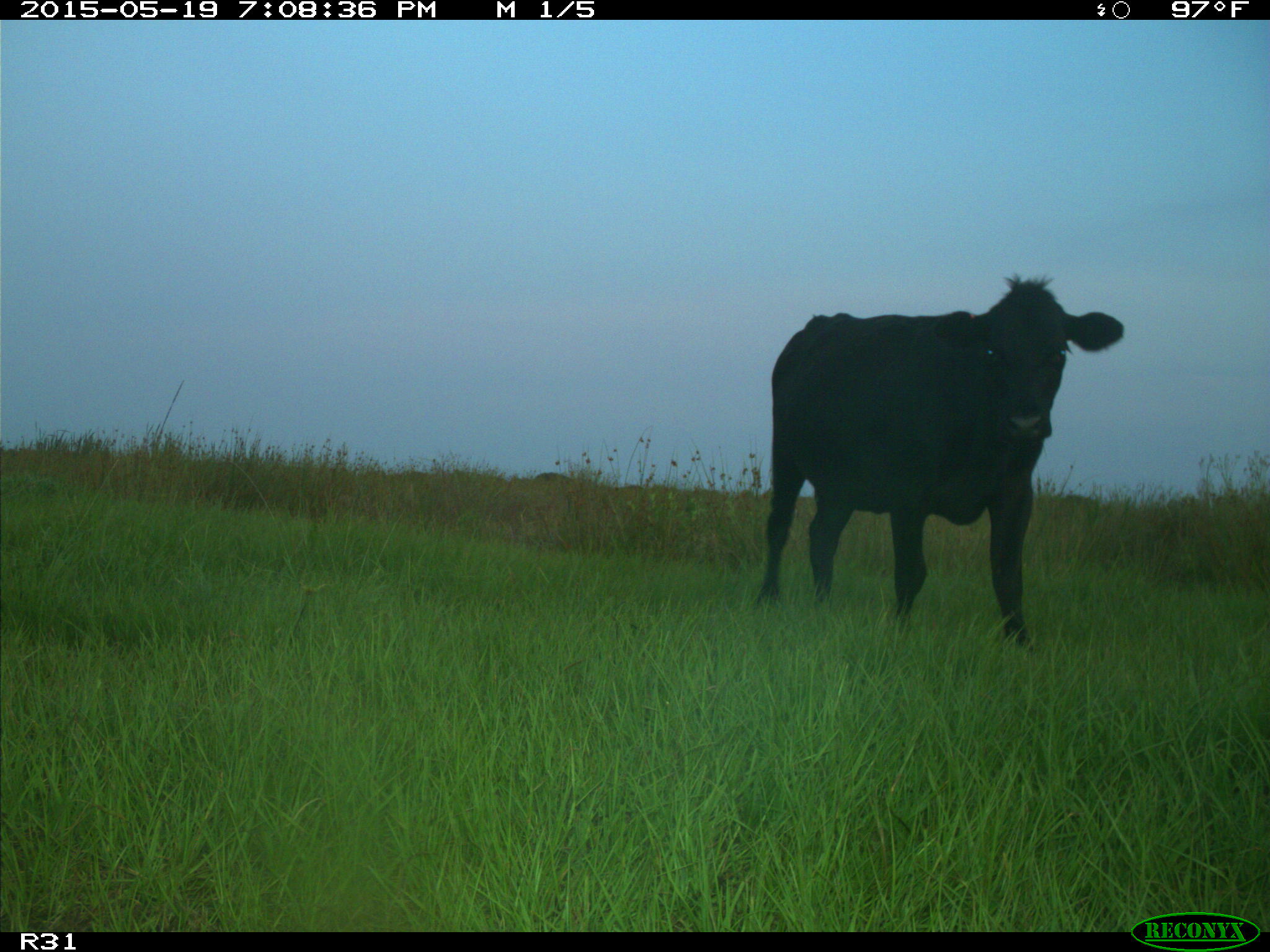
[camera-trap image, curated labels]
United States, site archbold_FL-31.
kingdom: Animalia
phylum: Chordata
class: Mammalia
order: Artiodactyla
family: Bovidae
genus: Bos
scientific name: Bos taurus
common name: domestic cow